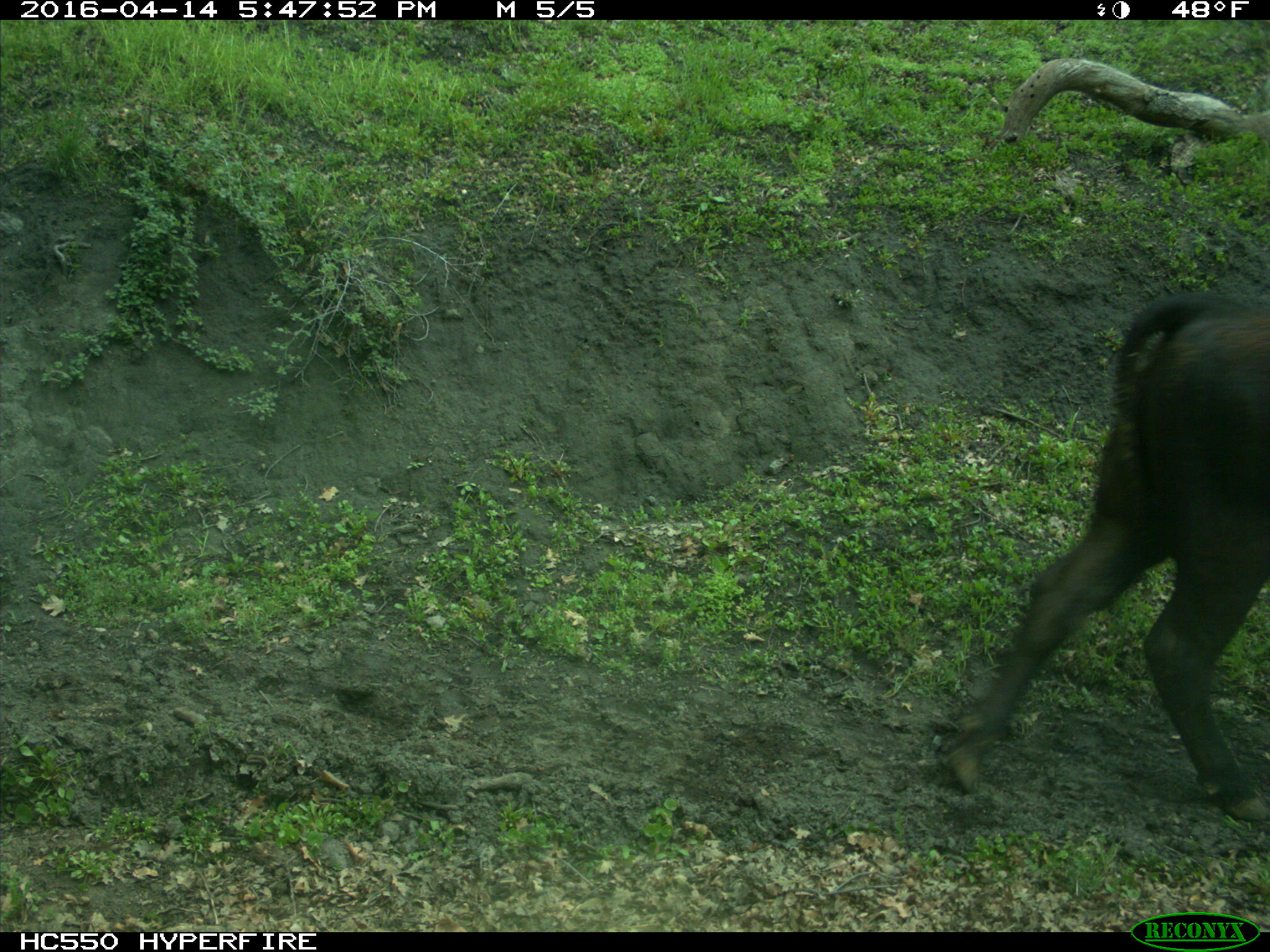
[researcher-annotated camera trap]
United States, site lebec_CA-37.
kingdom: Animalia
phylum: Chordata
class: Mammalia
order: Artiodactyla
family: Bovidae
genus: Bos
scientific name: Bos taurus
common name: domestic cow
Bos taurus (domestic cow).